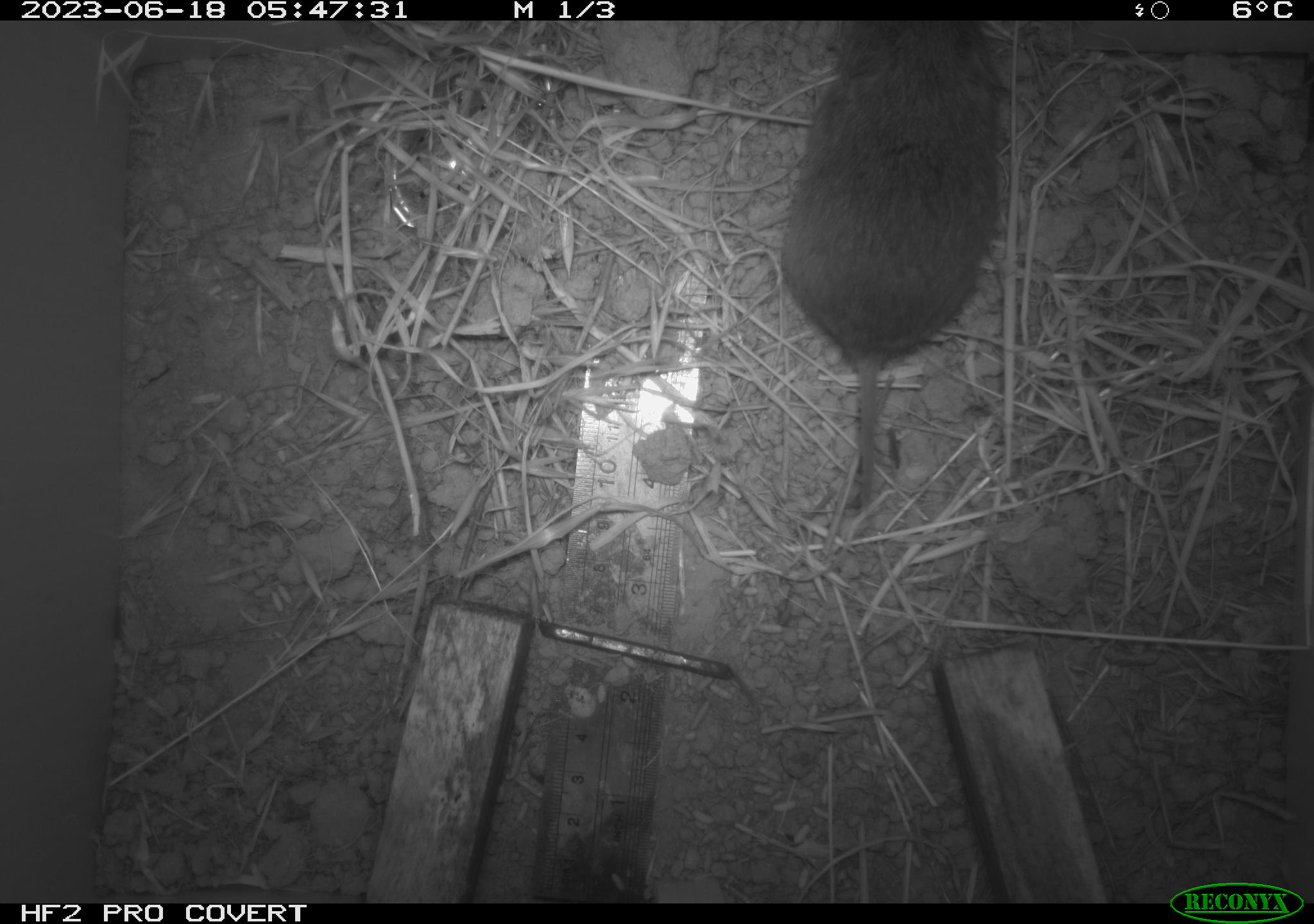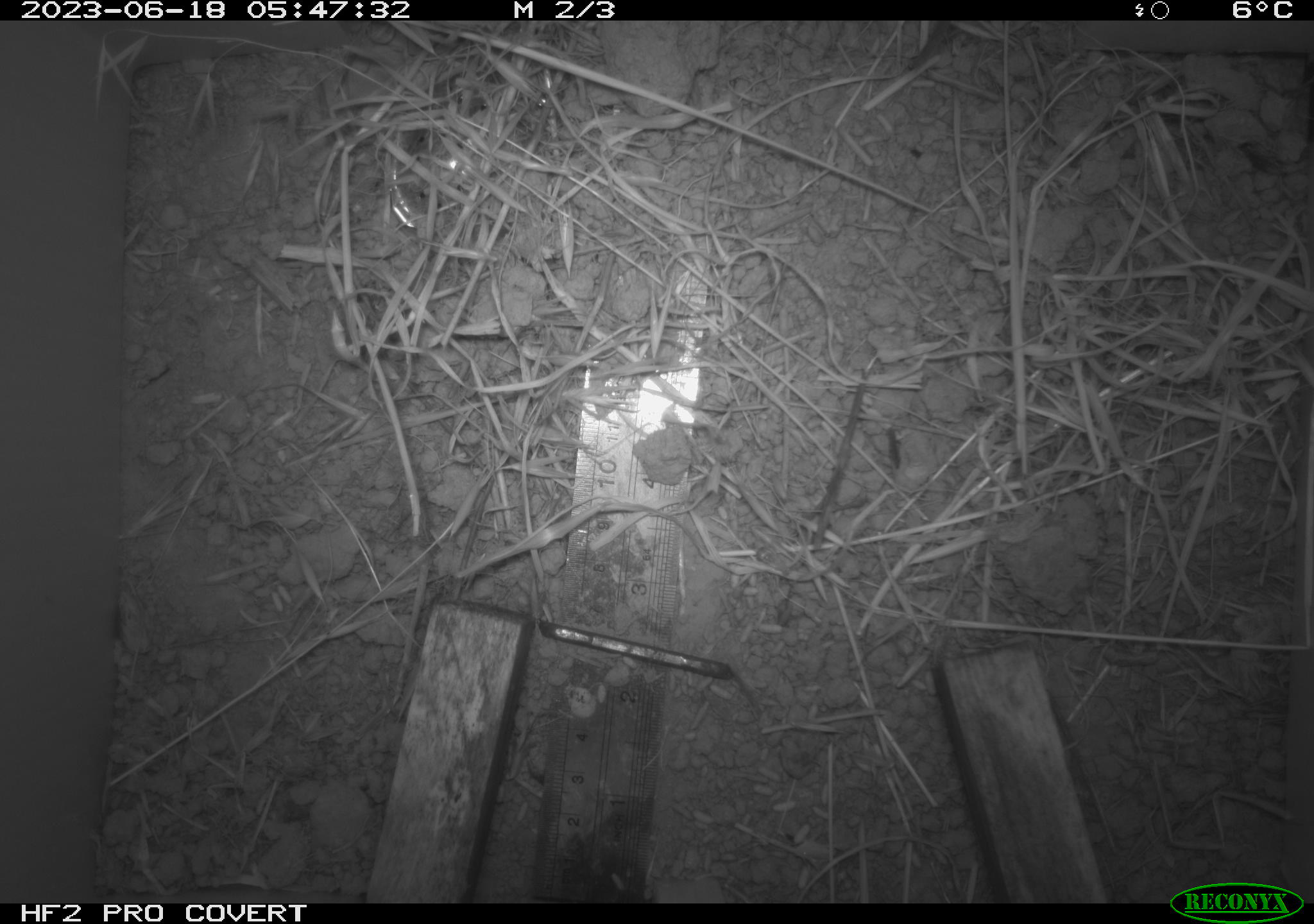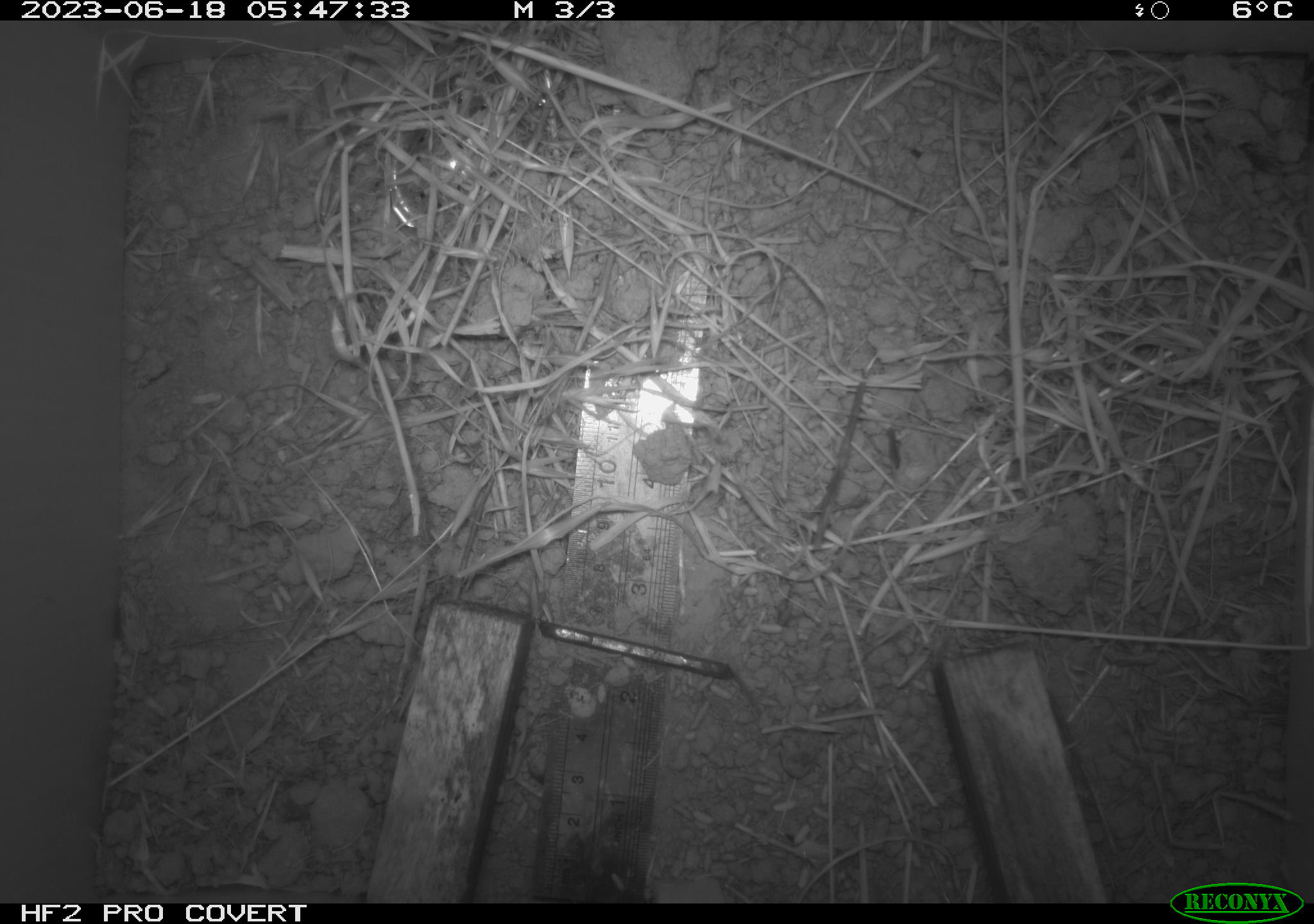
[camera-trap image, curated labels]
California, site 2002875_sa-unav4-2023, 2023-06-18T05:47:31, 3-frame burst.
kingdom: Animalia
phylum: Chordata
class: Mammalia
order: Rodentia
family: Cricetidae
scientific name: Arvicolinae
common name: voles, lemmings, and muskrats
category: arvicolinae subfamily